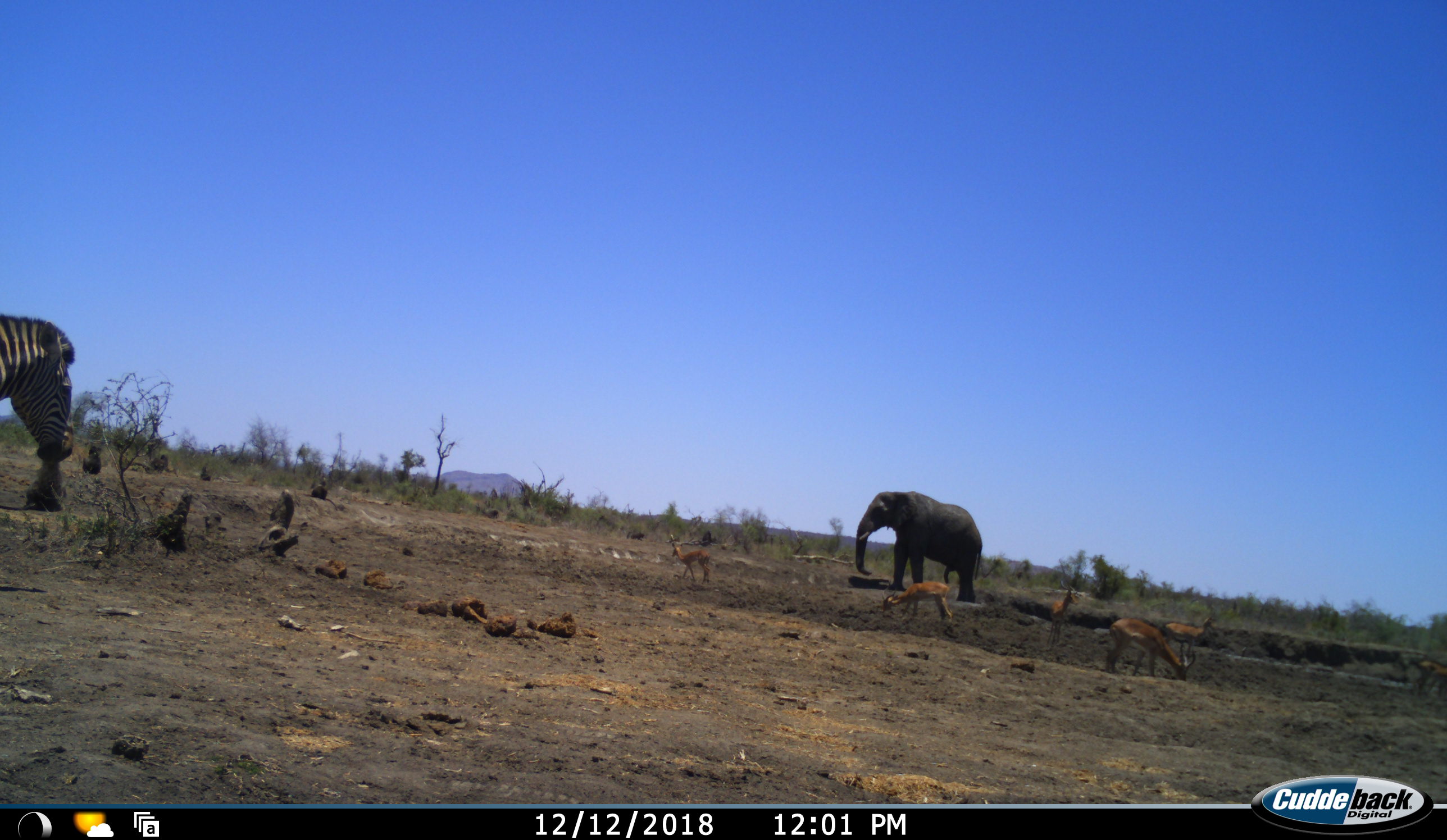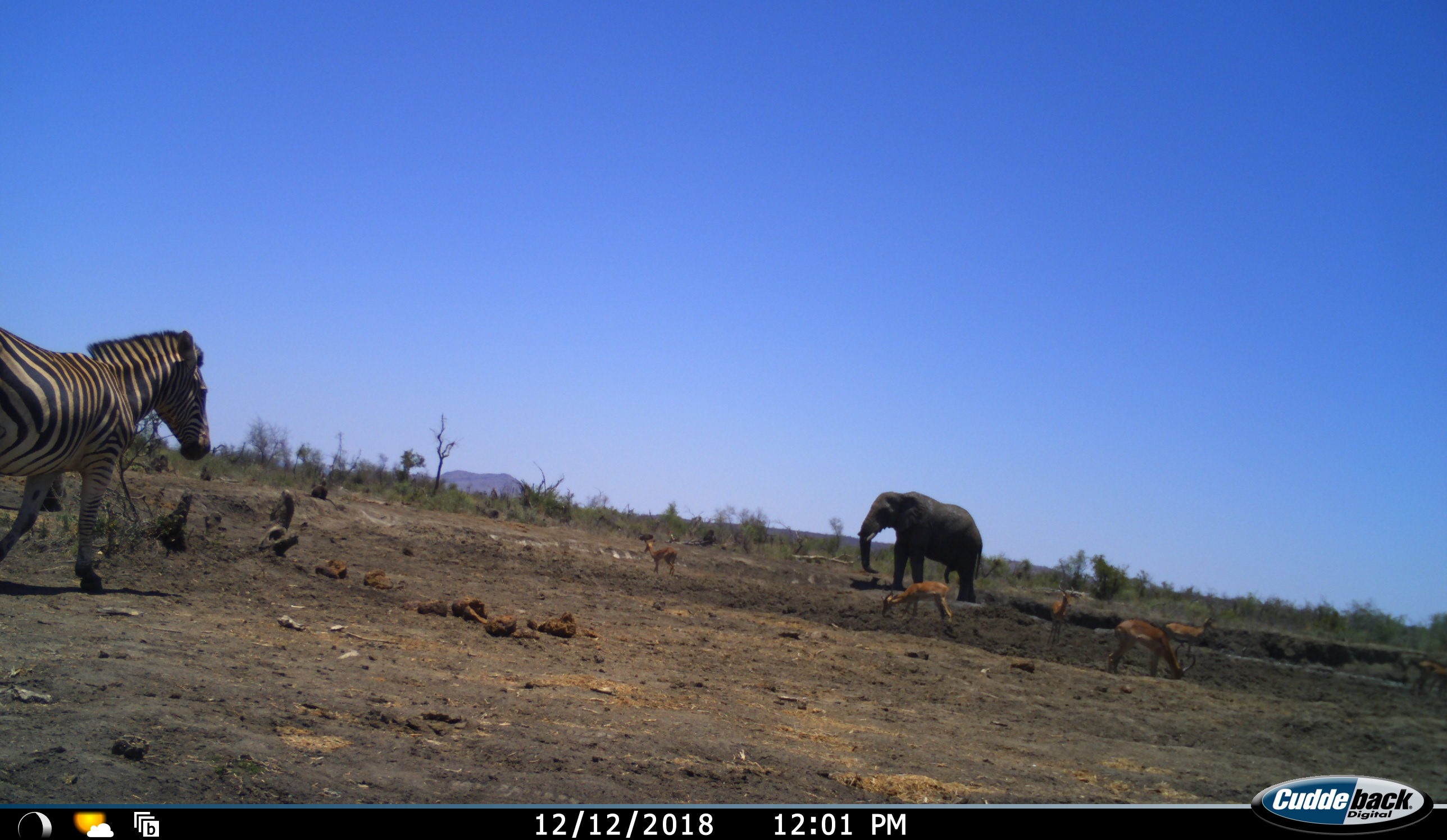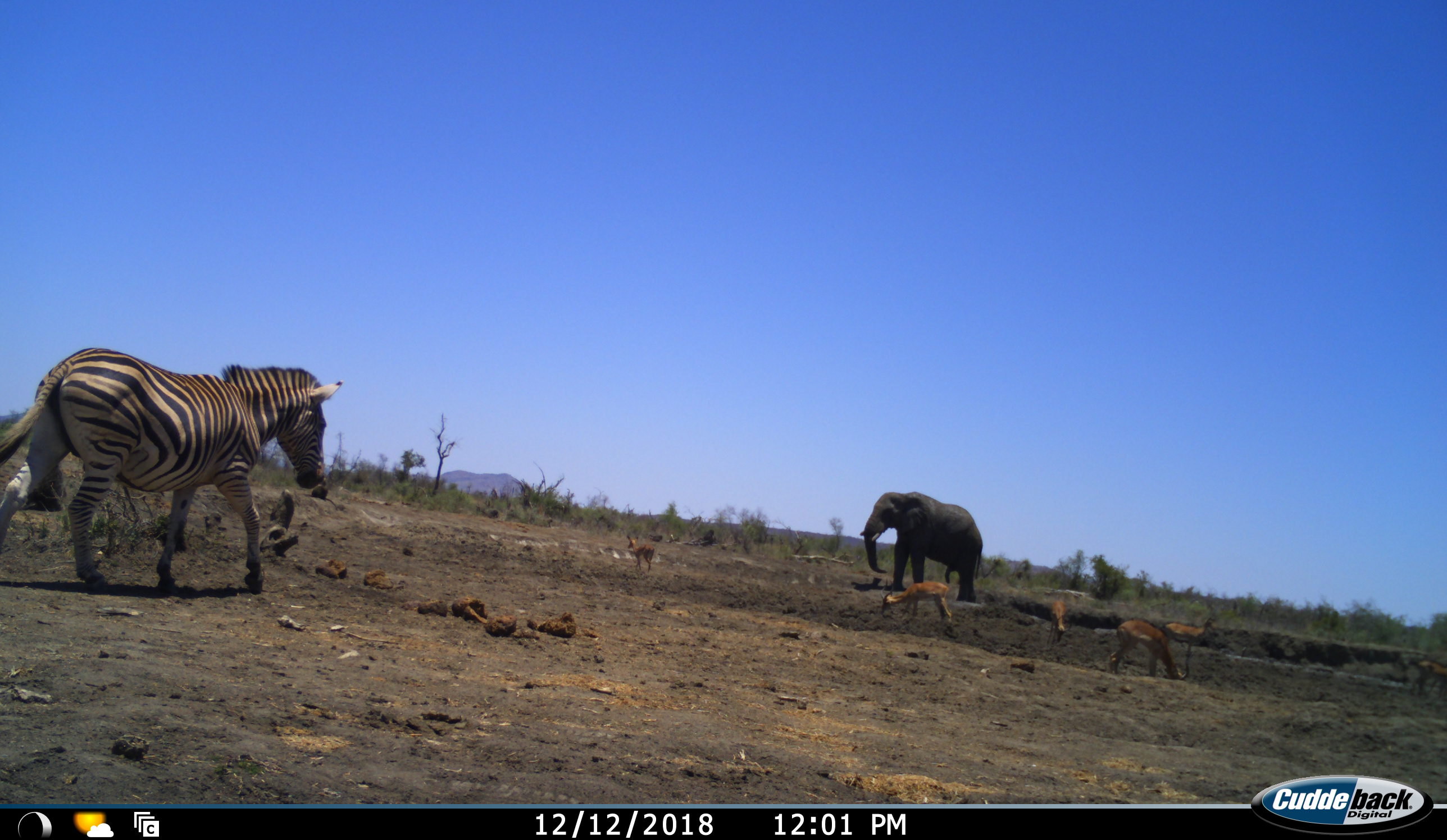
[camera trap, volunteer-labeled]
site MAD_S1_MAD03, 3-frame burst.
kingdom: Animalia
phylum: Chordata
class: Mammalia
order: Proboscidea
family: Elephantidae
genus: Loxodonta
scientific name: Loxodonta africana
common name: african bush elephant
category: elephant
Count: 1.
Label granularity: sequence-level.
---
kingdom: Animalia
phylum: Chordata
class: Mammalia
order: Artiodactyla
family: Bovidae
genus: Aepyceros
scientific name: Aepyceros melampus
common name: impala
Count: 6.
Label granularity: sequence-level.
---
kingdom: Animalia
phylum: Chordata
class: Mammalia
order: Perissodactyla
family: Equidae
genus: Equus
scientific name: Equus quagga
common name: plains zebra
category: zebraplains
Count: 1.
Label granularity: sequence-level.